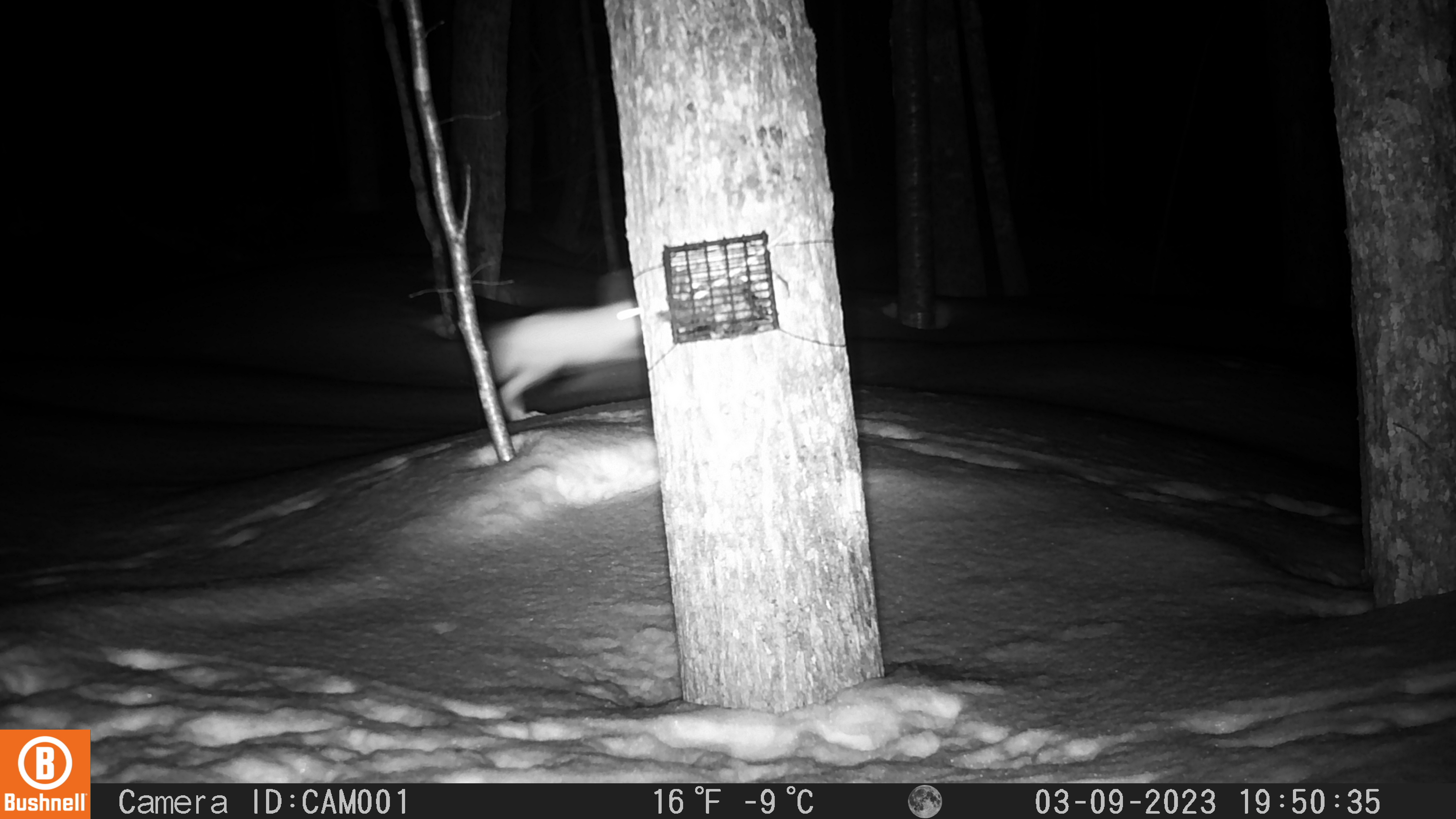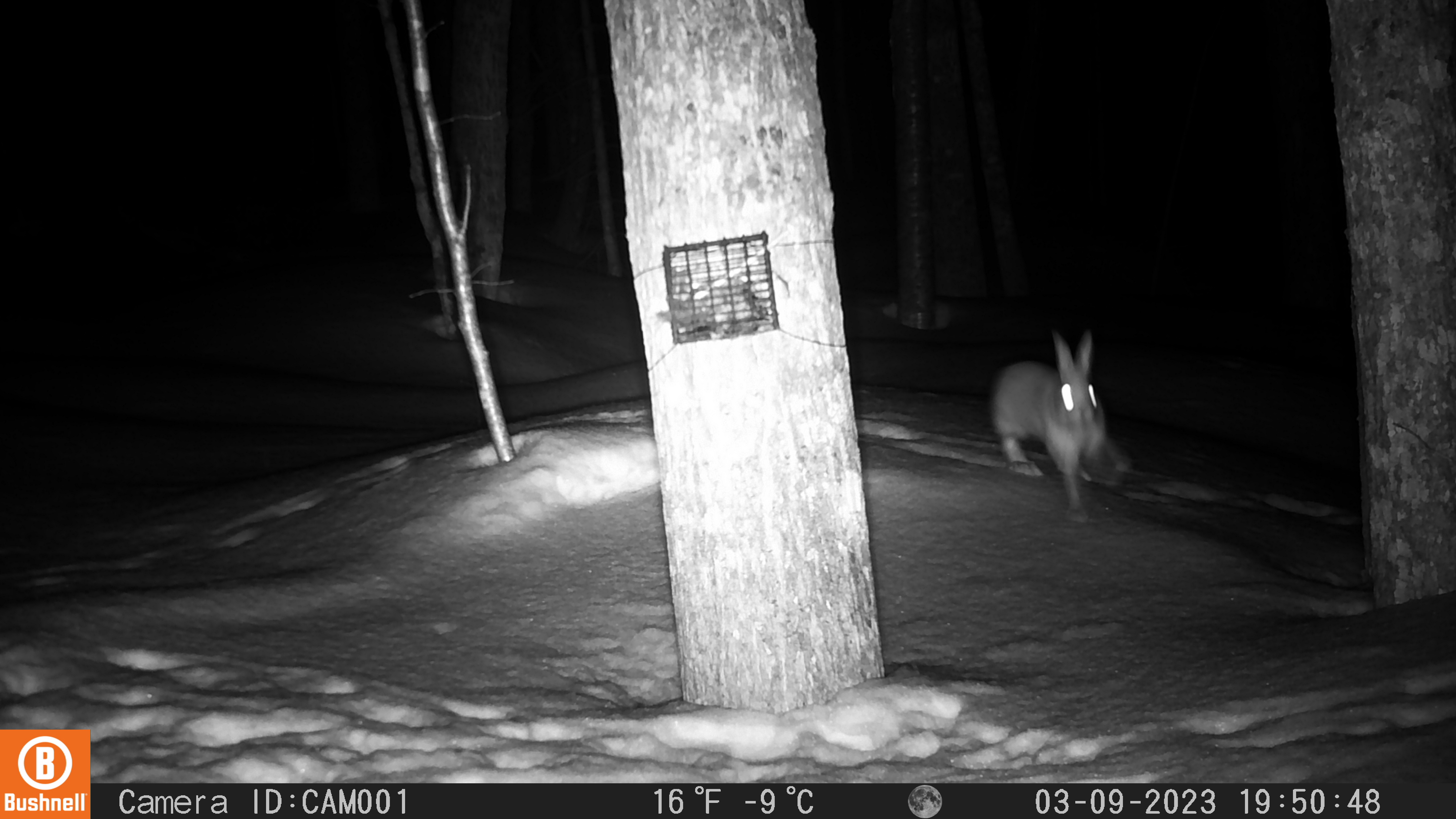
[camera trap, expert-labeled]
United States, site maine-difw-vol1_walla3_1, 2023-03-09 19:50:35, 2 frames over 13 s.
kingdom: Animalia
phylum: Chordata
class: Mammalia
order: Lagomorpha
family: Leporidae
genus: Lepus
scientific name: Lepus americanus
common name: snowshoe hare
Snowshoe hare (Lepus americanus).